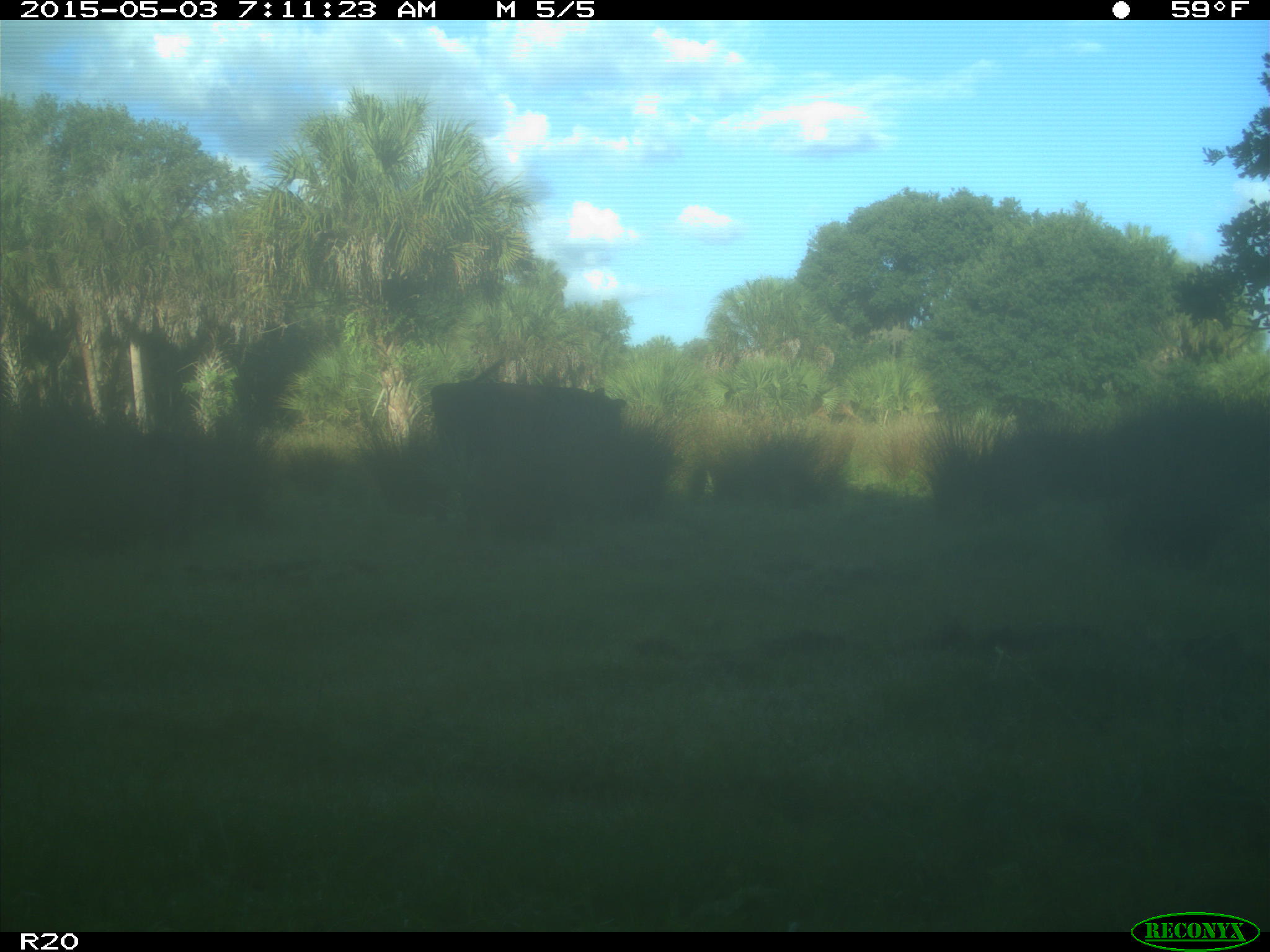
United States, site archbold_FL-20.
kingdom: Animalia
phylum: Chordata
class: Mammalia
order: Artiodactyla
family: Bovidae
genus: Bos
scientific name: Bos taurus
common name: domestic cow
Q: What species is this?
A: Bos taurus (domestic cow).